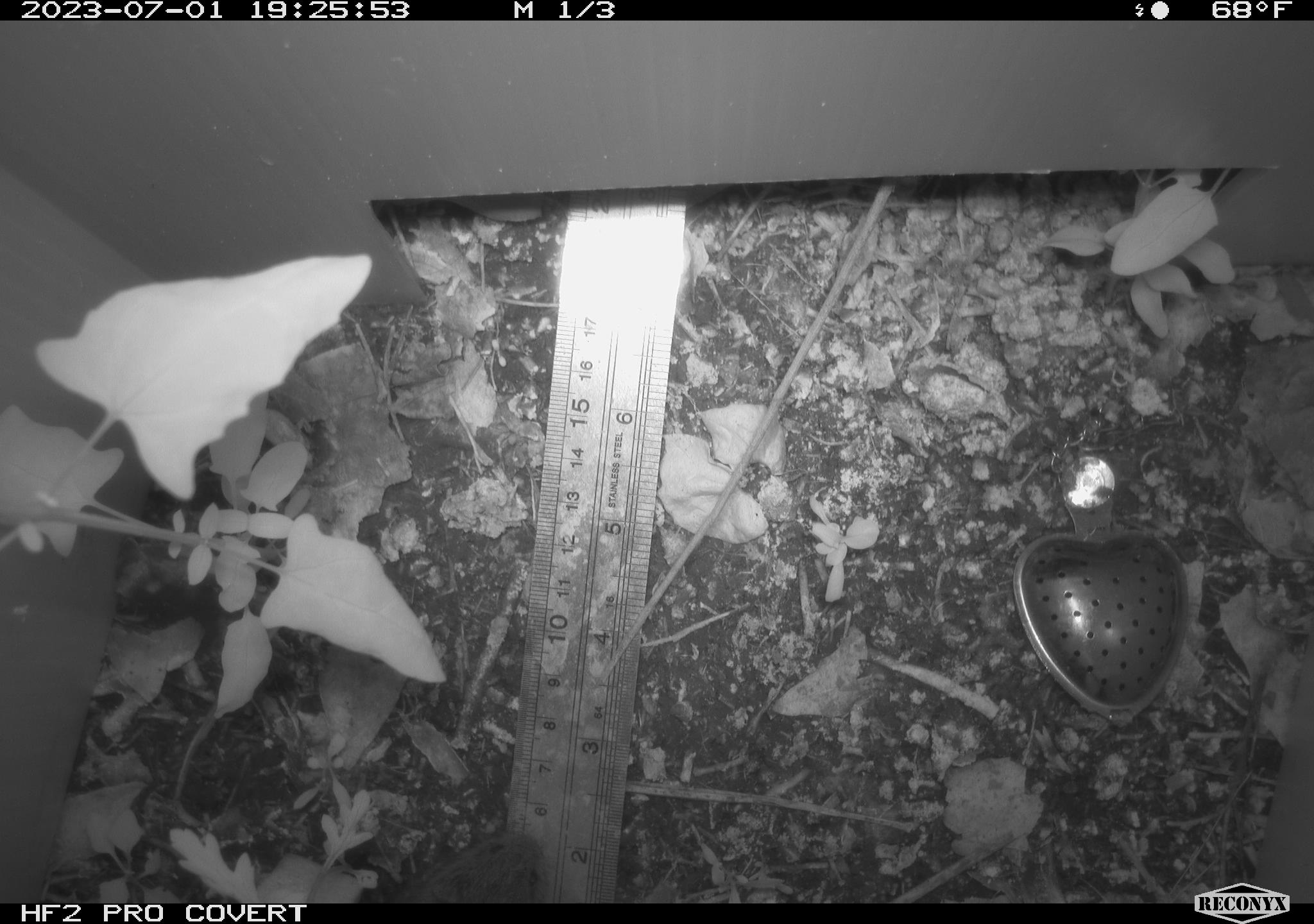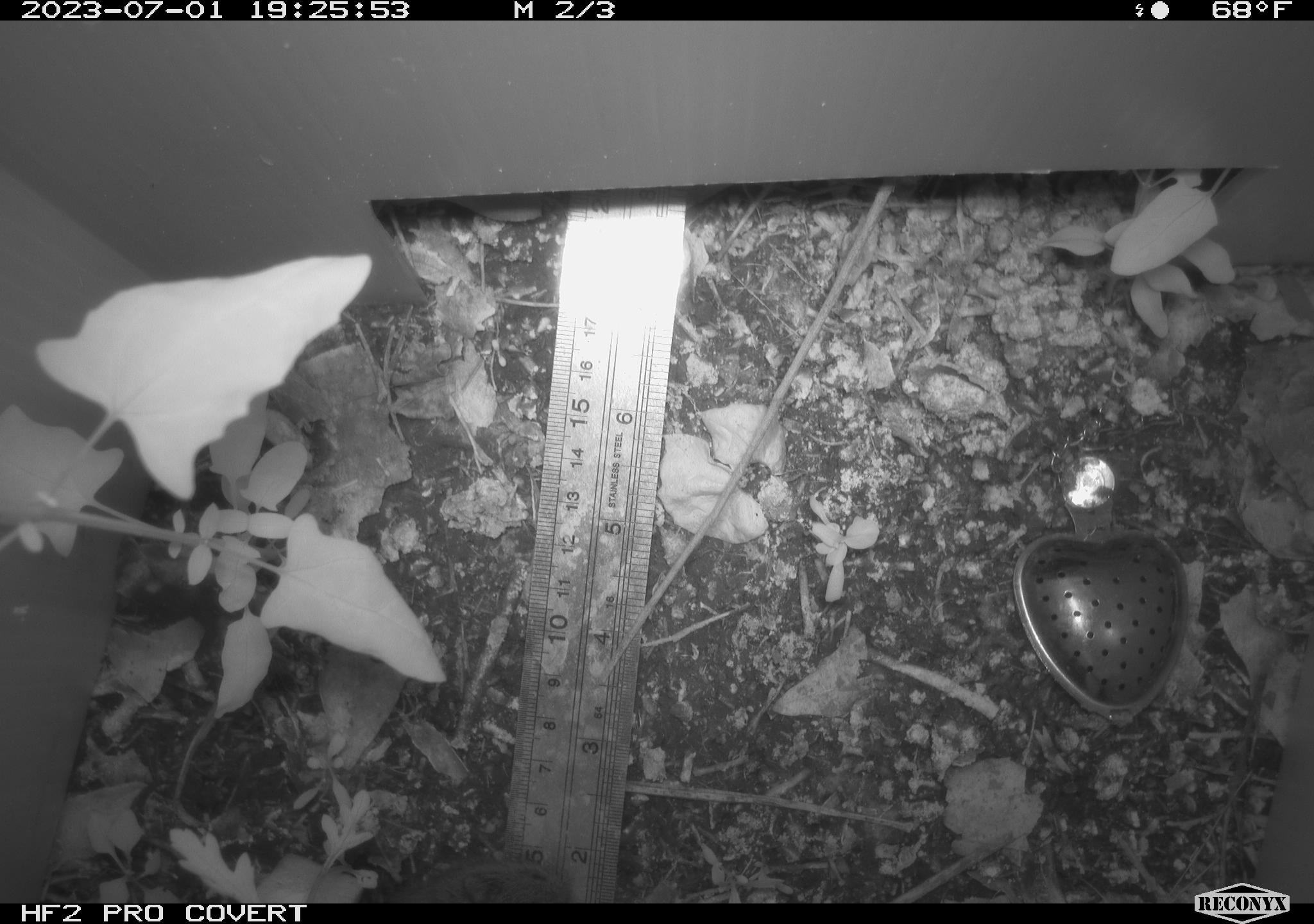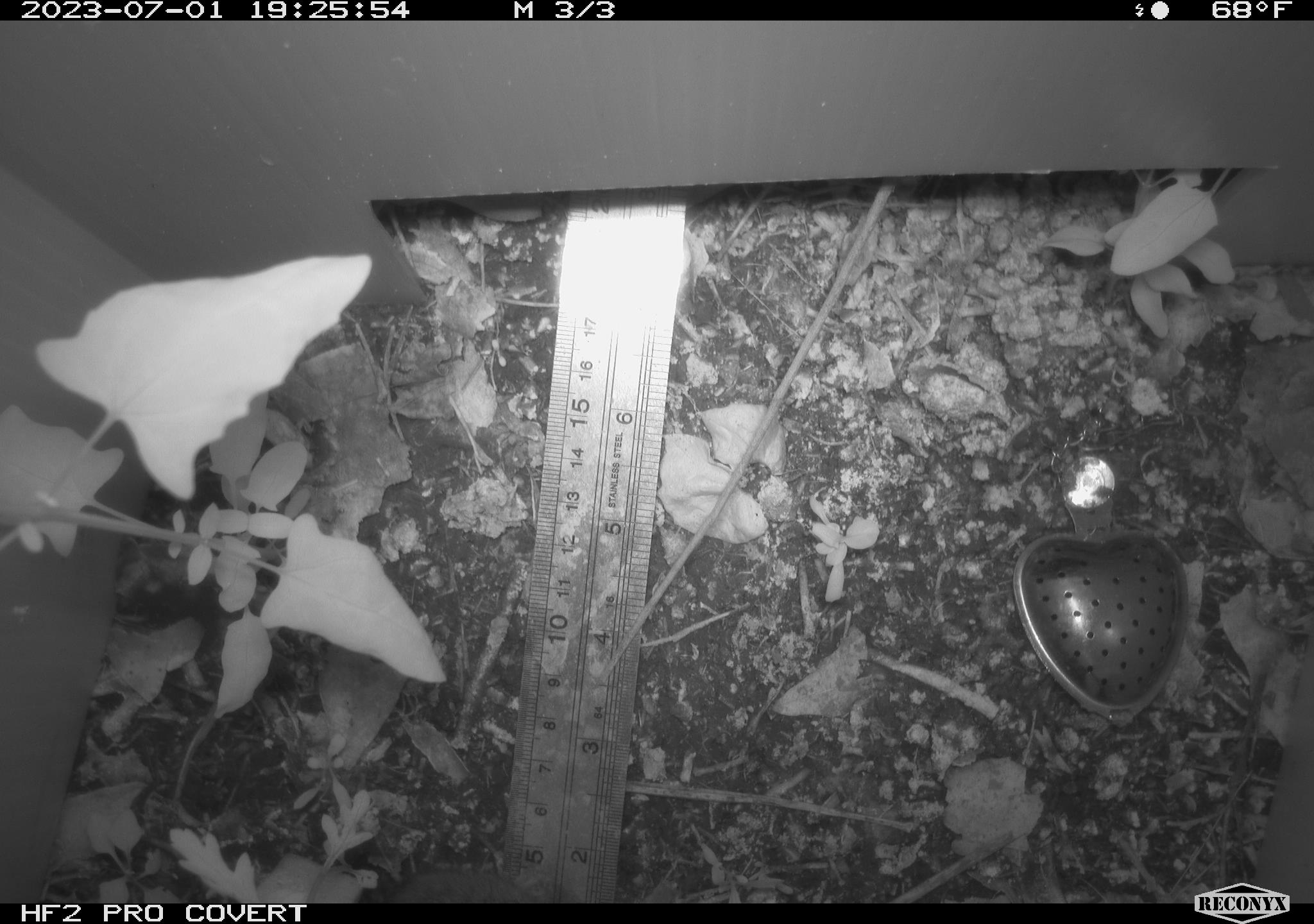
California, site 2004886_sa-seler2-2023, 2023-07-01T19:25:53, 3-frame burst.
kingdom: Animalia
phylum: Chordata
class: Mammalia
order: Rodentia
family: Cricetidae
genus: Microtus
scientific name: Microtus californicus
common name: california vole